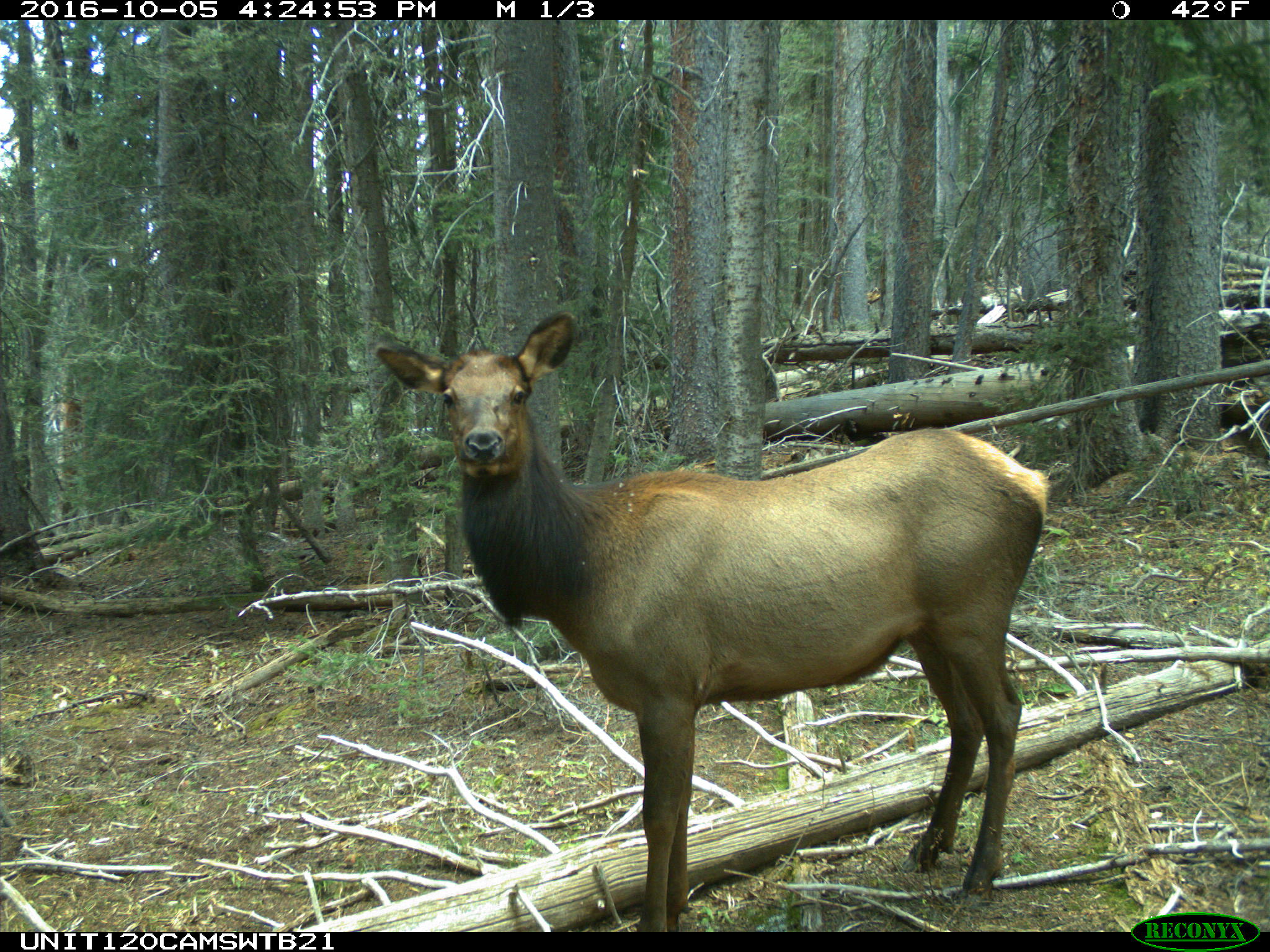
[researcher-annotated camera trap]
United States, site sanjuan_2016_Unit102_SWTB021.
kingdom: Animalia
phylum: Chordata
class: Mammalia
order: Artiodactyla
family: Cervidae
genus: Cervus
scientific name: Cervus elaphus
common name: red deer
Cervus elaphus (red deer).